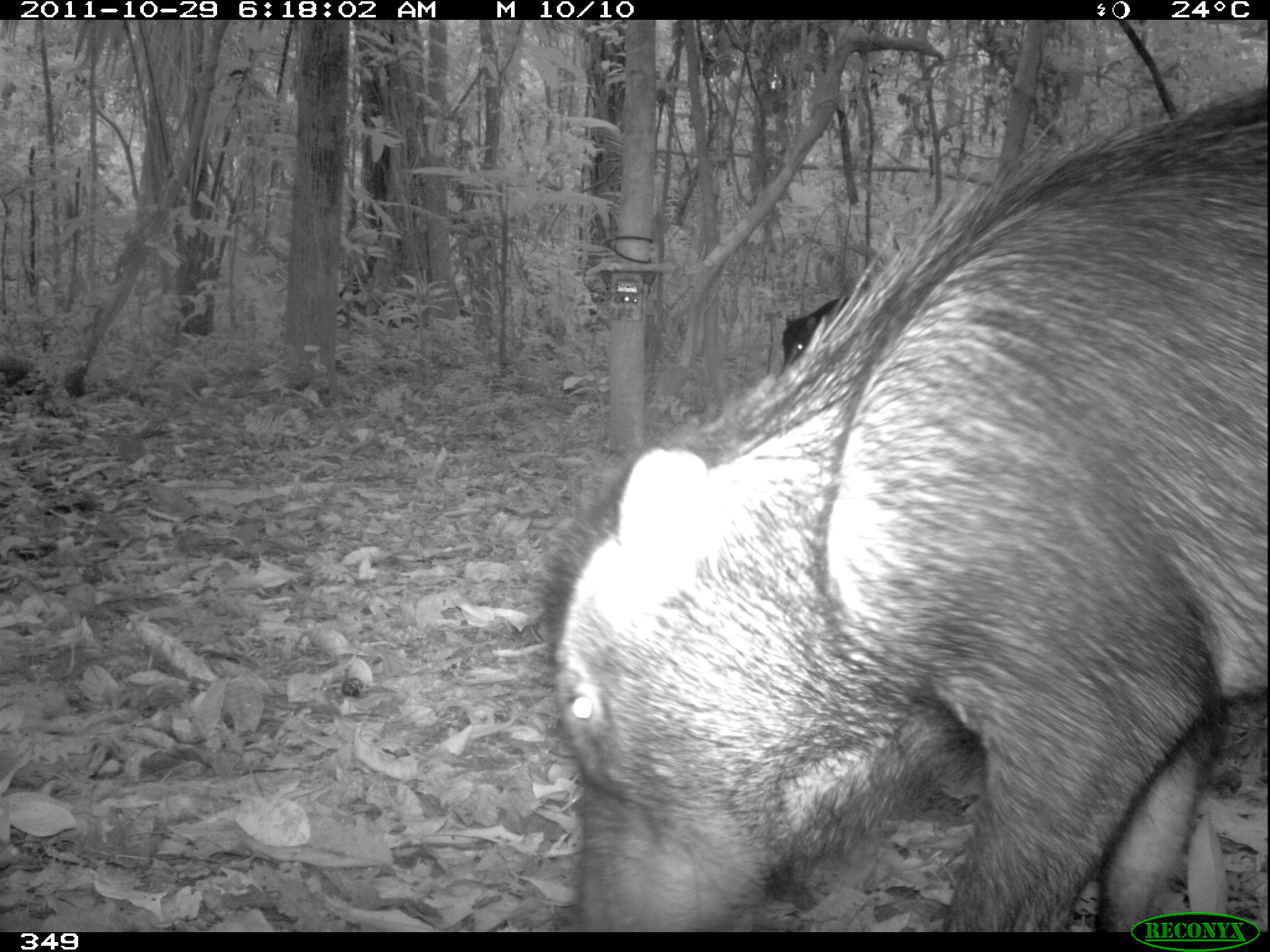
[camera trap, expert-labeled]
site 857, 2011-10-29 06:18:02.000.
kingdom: Animalia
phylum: Chordata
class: Mammalia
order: Artiodactyla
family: Tayassuidae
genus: Tayassu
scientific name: Tayassu pecari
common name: white-lipped peccary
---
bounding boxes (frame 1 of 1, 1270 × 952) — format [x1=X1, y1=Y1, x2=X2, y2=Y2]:
tayassu pecari: [x1=539, y1=80, x2=1266, y2=930]; [x1=781, y1=297, x2=849, y2=371]